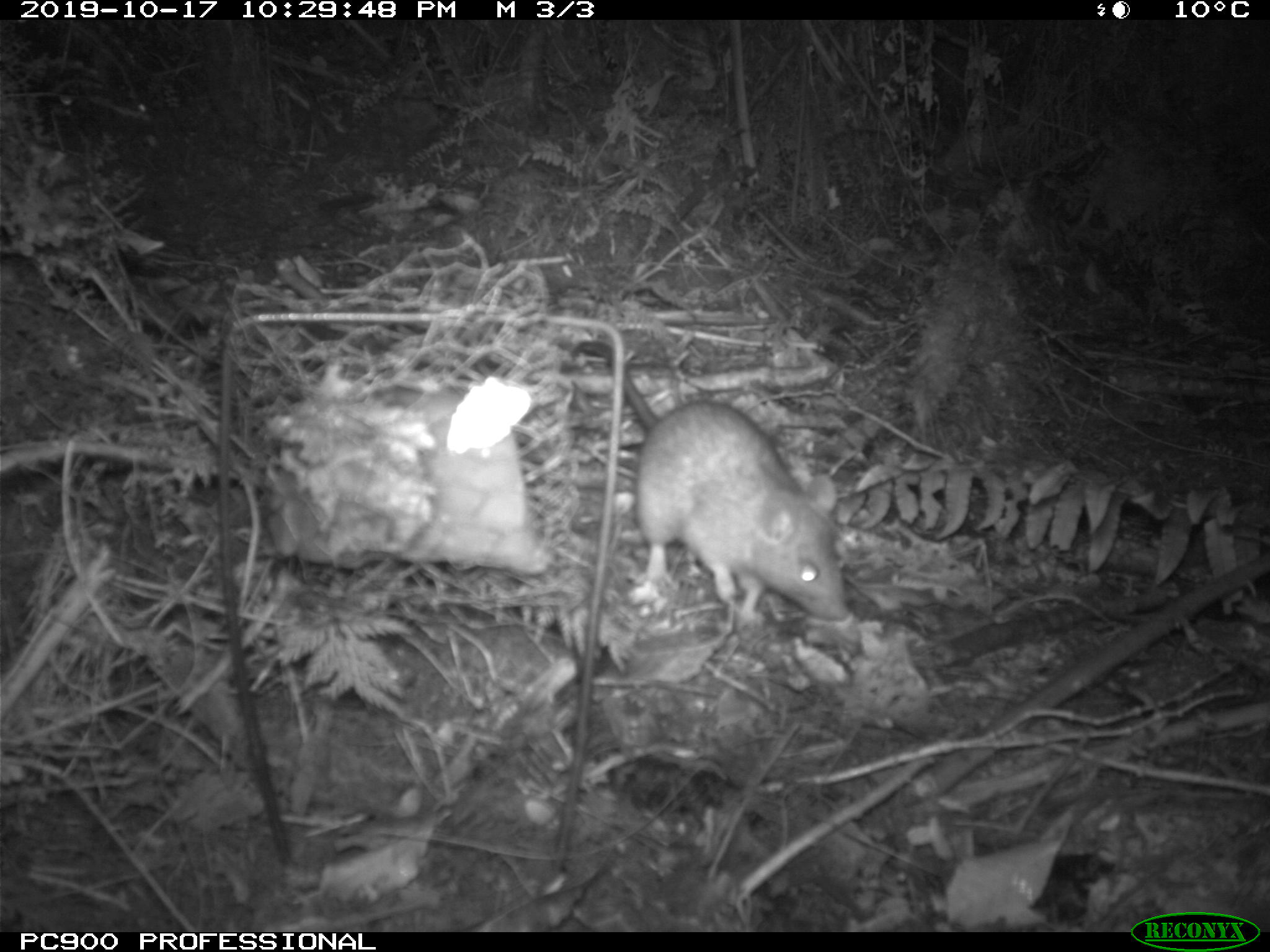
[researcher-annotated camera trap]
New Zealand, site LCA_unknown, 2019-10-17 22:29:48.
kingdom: Animalia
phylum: Chordata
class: Mammalia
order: Rodentia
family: Muridae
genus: Rattus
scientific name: Rattus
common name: rat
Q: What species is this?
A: Rat (Rattus).